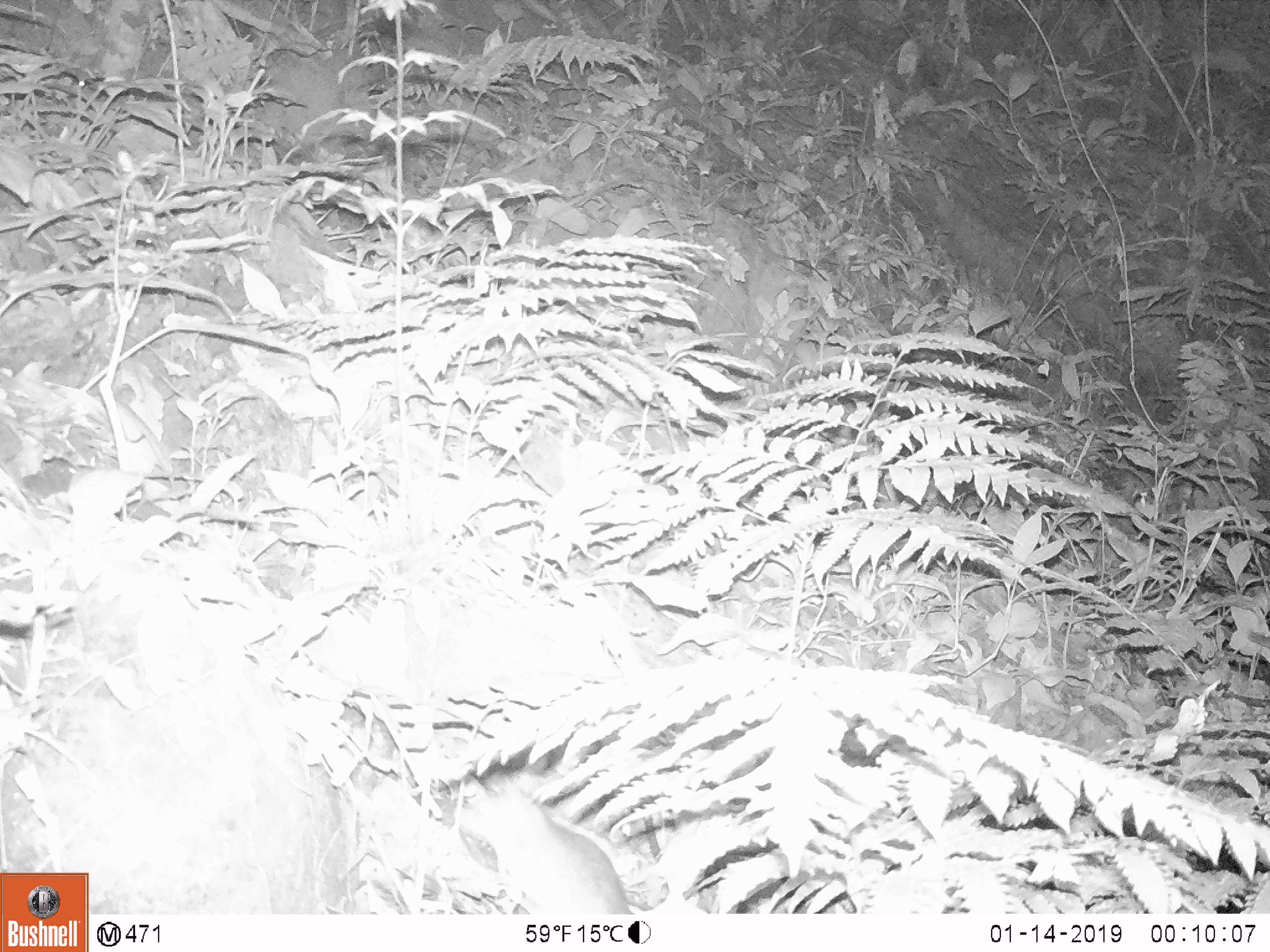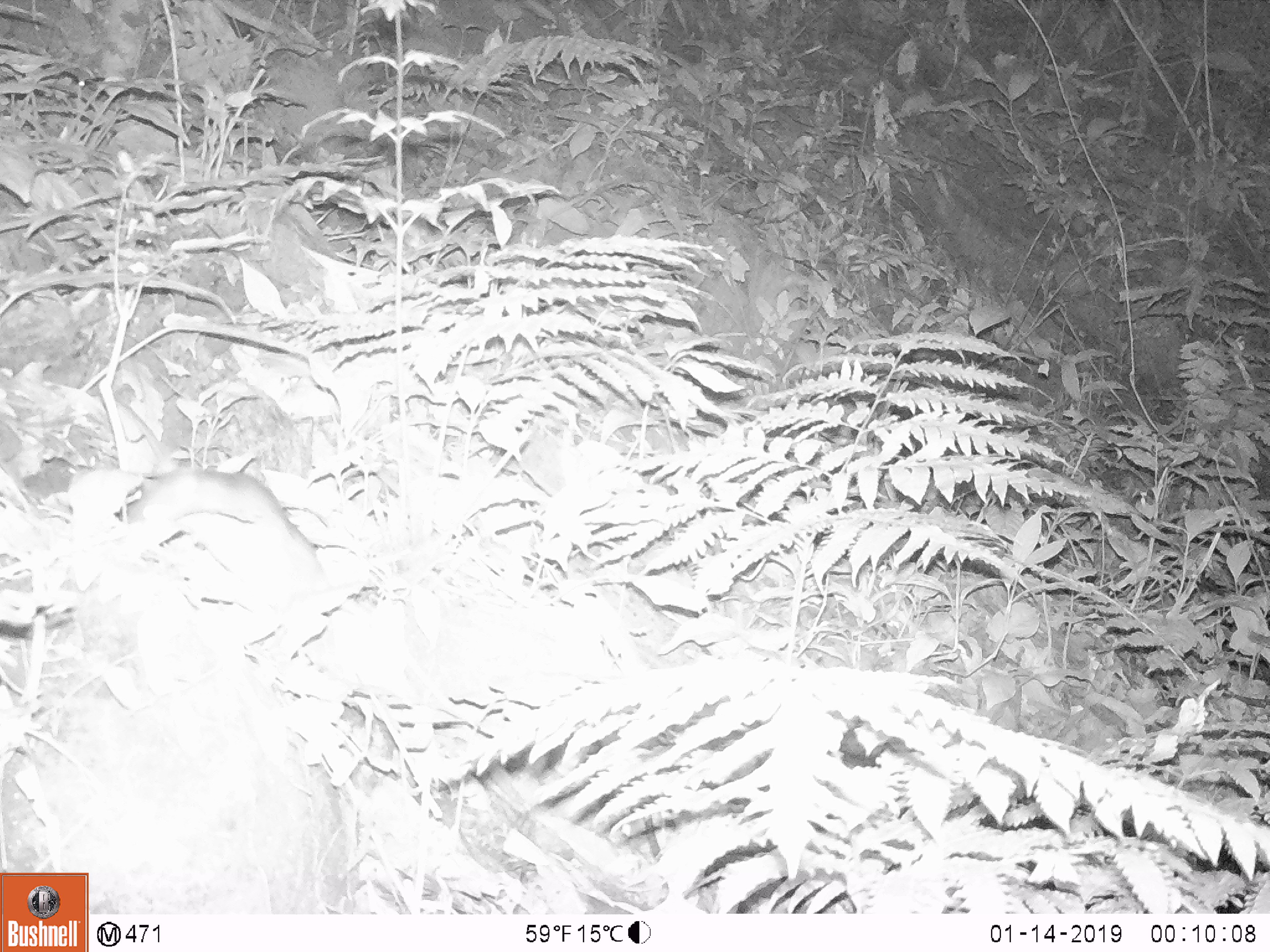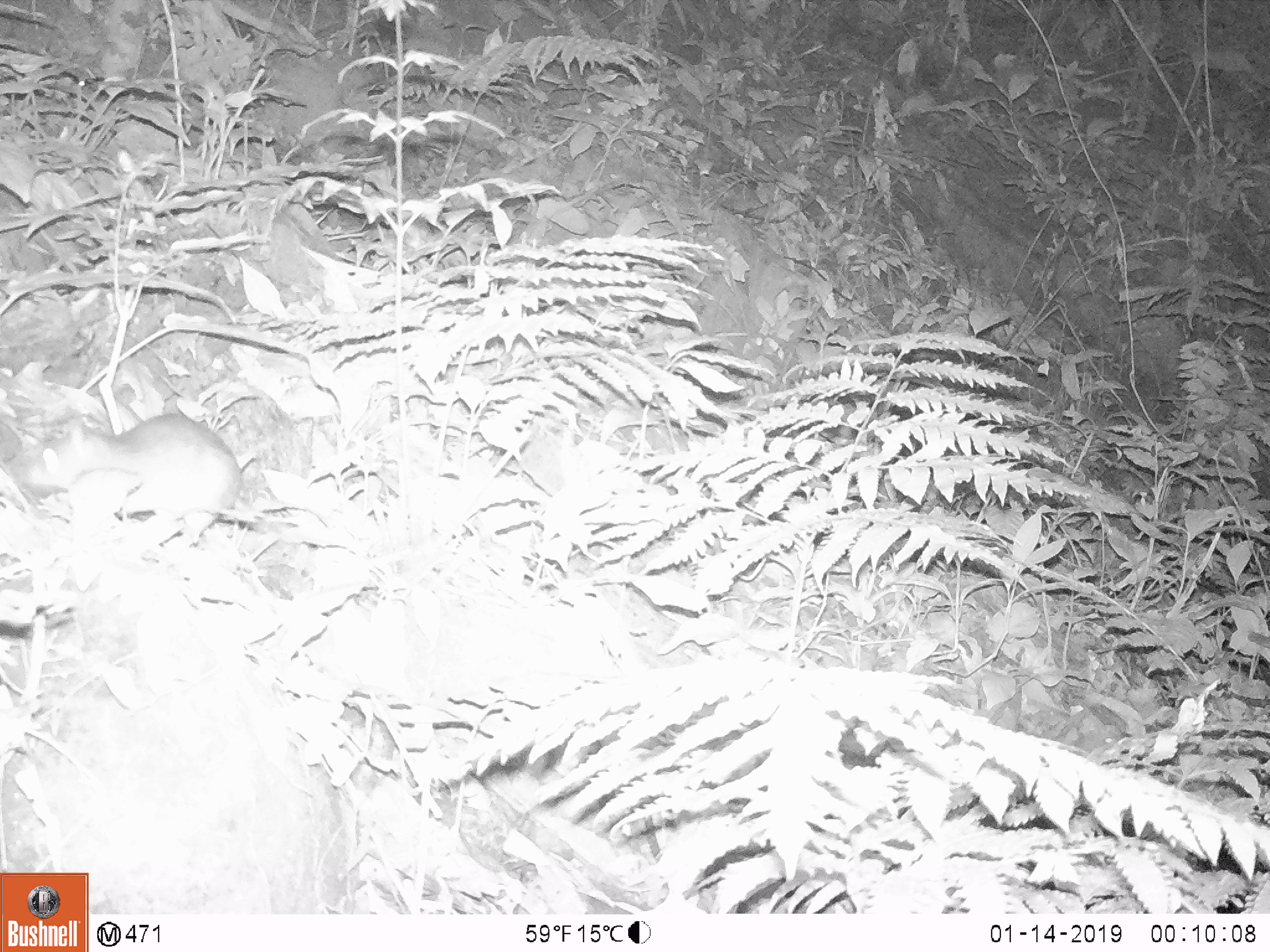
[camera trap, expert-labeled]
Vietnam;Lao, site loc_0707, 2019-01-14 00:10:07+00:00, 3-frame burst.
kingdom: Animalia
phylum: Chordata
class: Mammalia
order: Rodentia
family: Muridae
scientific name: Muridae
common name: old-world mice and rats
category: unidentified murid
Unidentified murid (old-world mice and rats) (Muridae). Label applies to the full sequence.